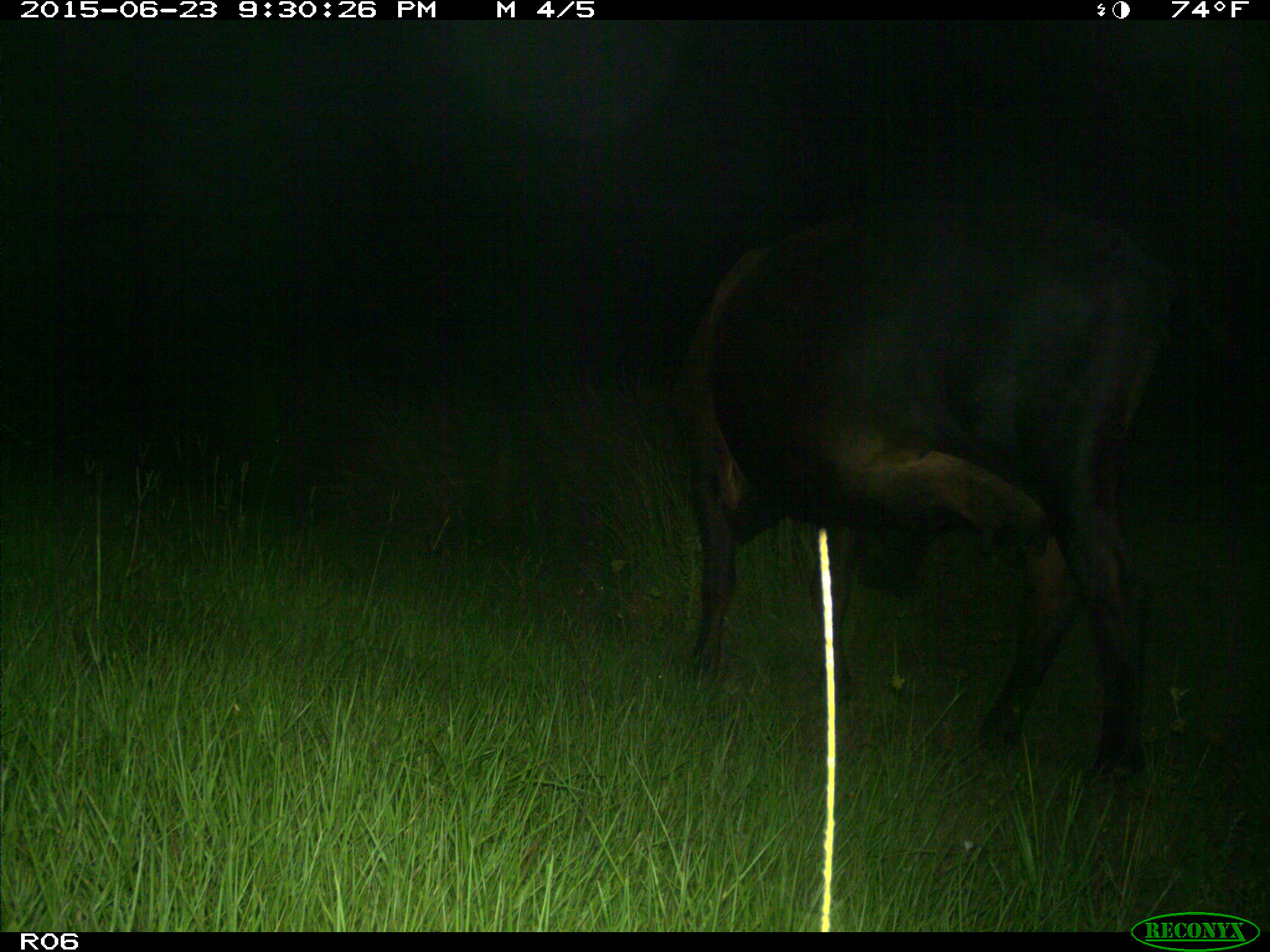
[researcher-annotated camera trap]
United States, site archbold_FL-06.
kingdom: Animalia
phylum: Chordata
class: Mammalia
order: Artiodactyla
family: Bovidae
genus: Bos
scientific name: Bos taurus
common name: domestic cow